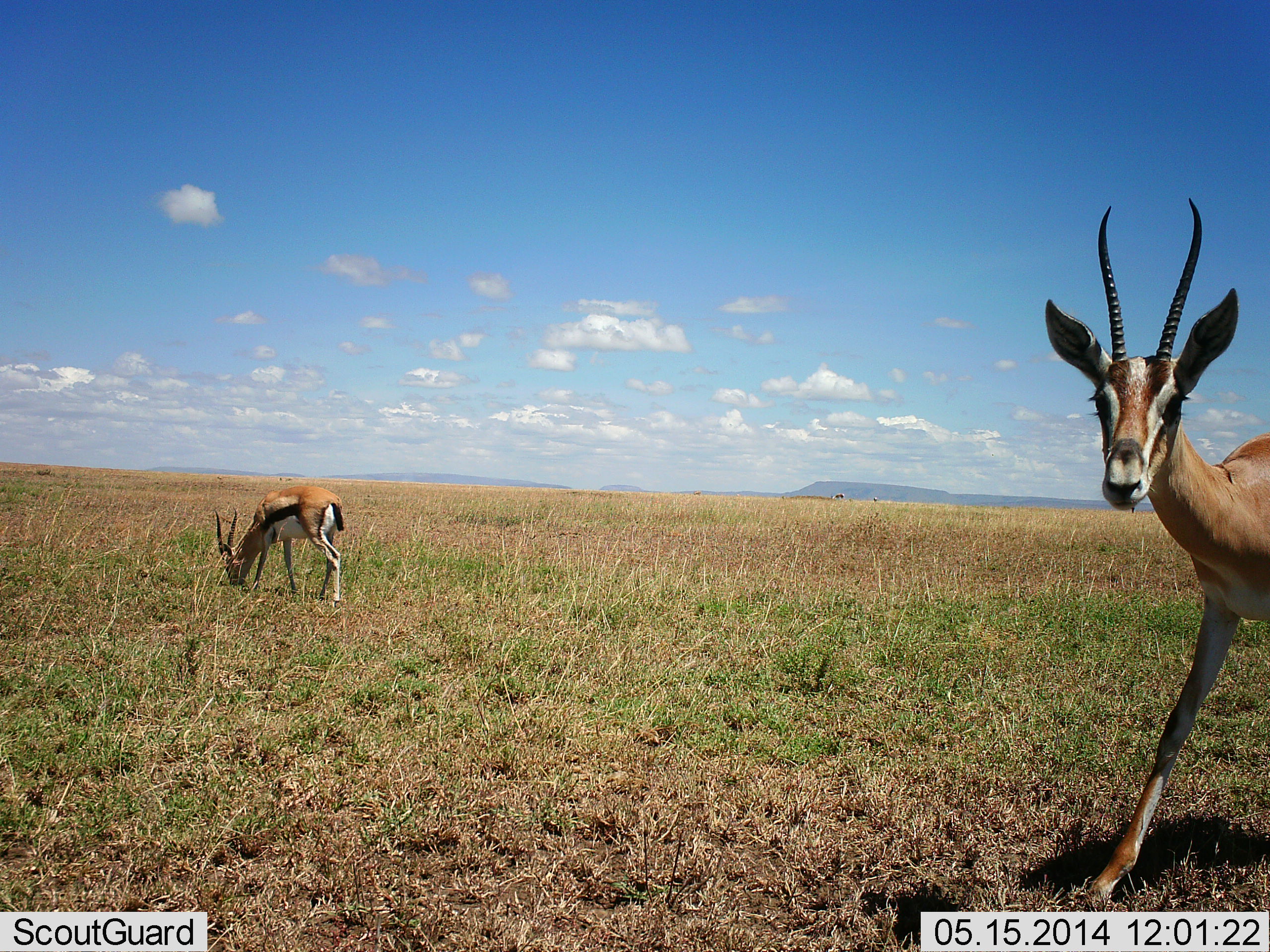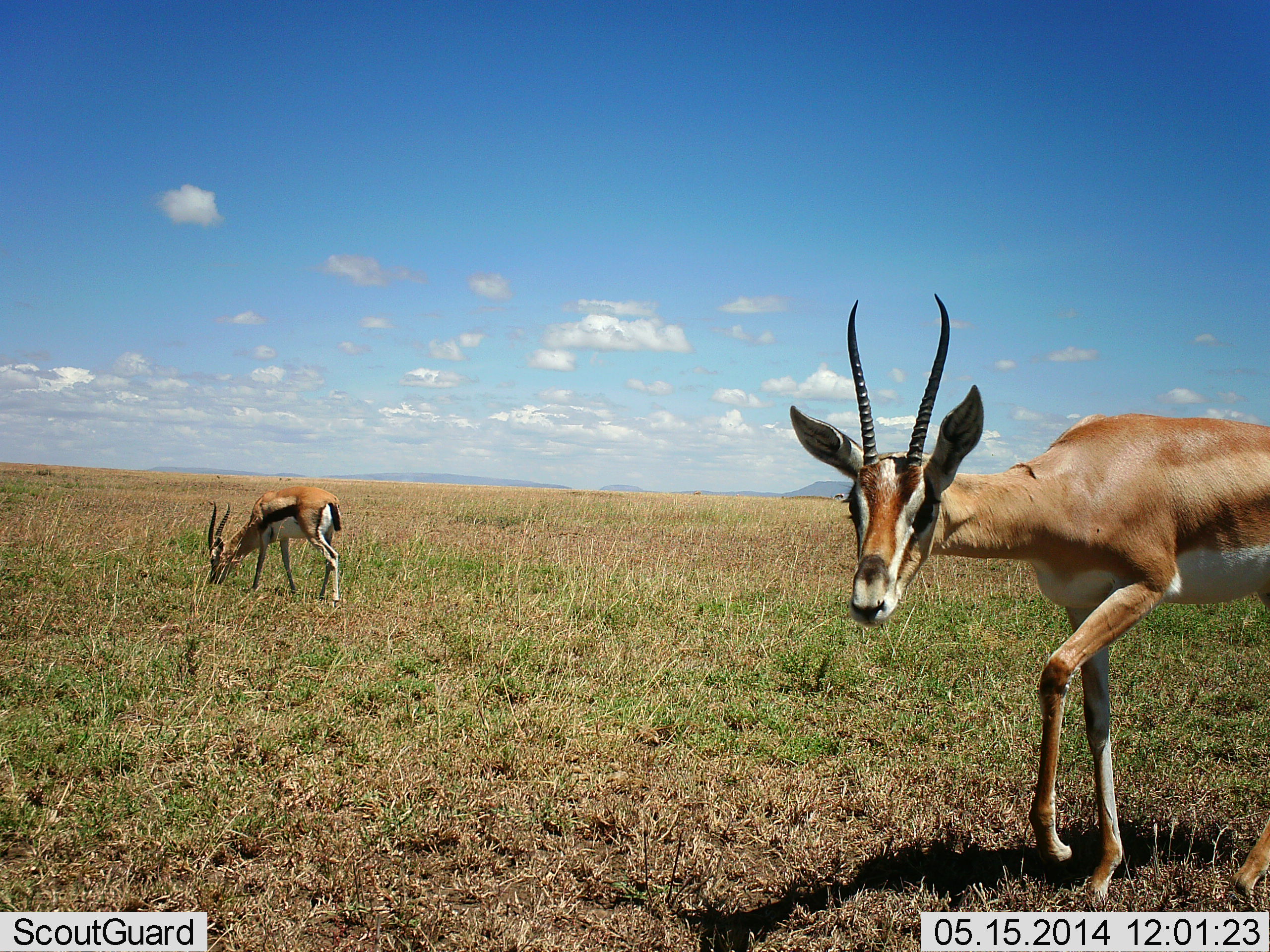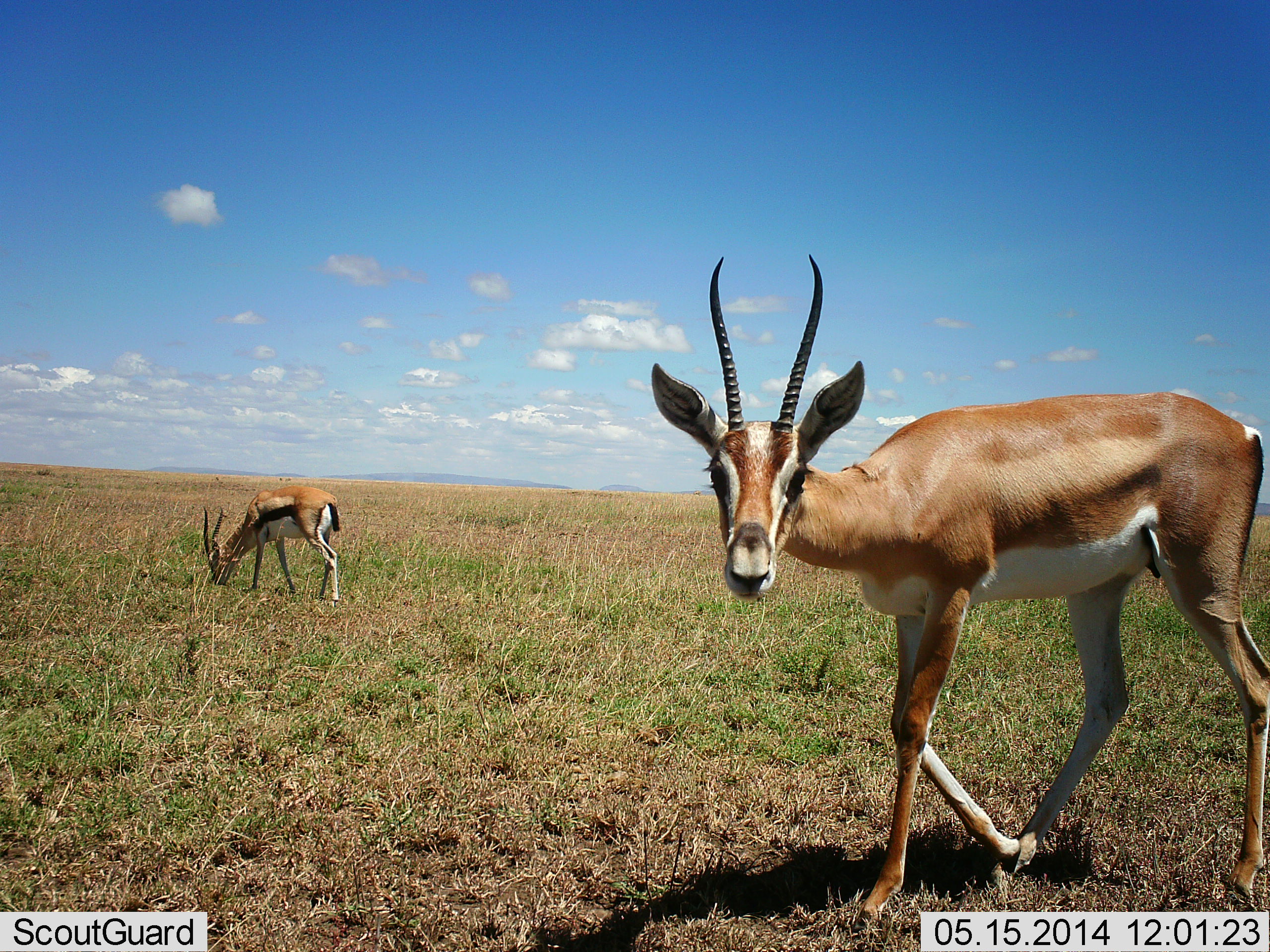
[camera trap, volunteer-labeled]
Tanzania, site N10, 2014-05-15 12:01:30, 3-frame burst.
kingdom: Animalia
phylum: Chordata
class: Mammalia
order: Artiodactyla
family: Bovidae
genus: Nanger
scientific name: Nanger granti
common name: grant's gazelle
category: gazellegrants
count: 1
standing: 23%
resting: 0%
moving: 62%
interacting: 15%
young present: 0%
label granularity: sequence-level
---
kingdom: Animalia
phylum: Chordata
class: Mammalia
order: Artiodactyla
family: Bovidae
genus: Eudorcas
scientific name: Eudorcas thomsonii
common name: thomson's gazelle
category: gazellethomsons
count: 1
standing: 25%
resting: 0%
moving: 17%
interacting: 0%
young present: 0%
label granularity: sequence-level